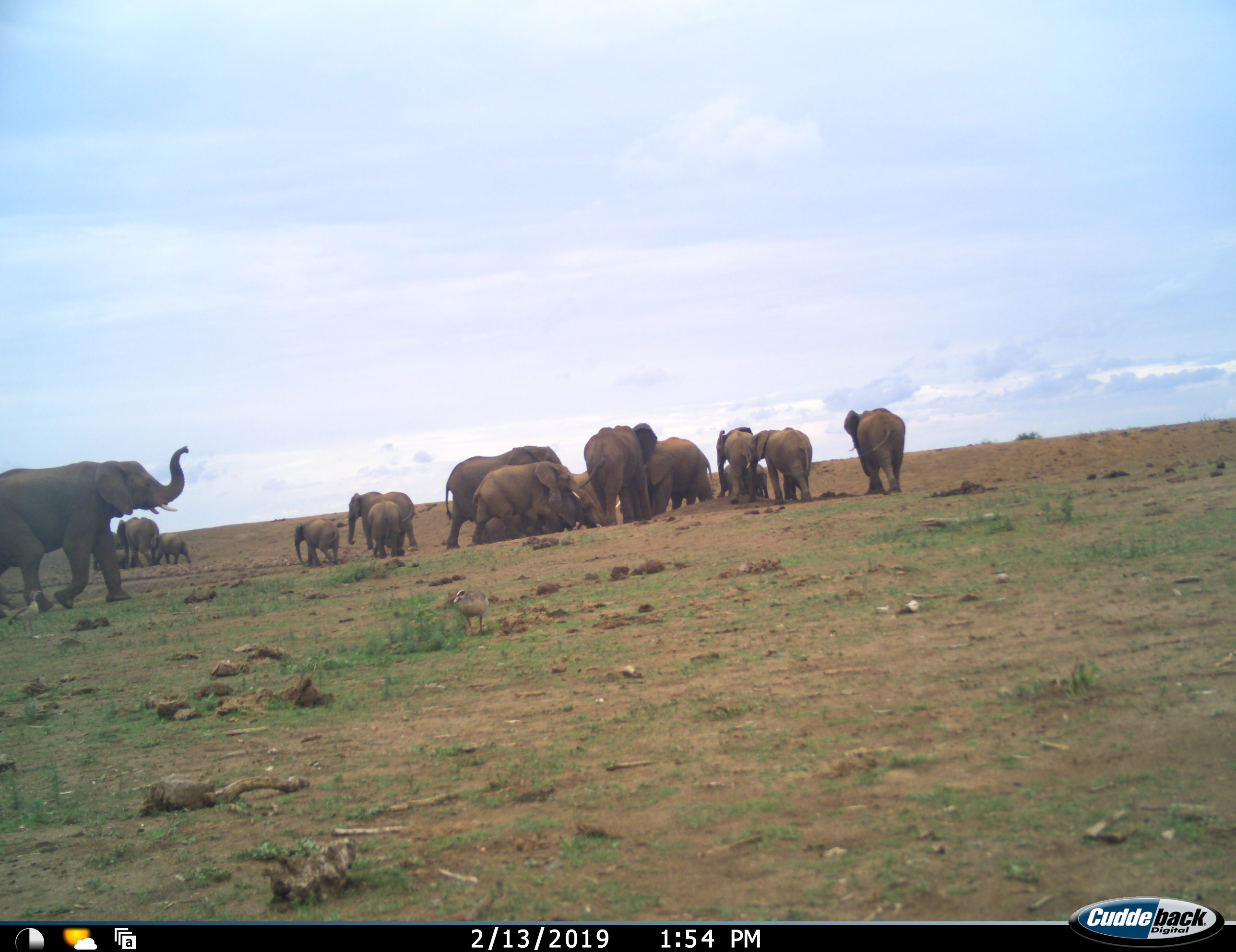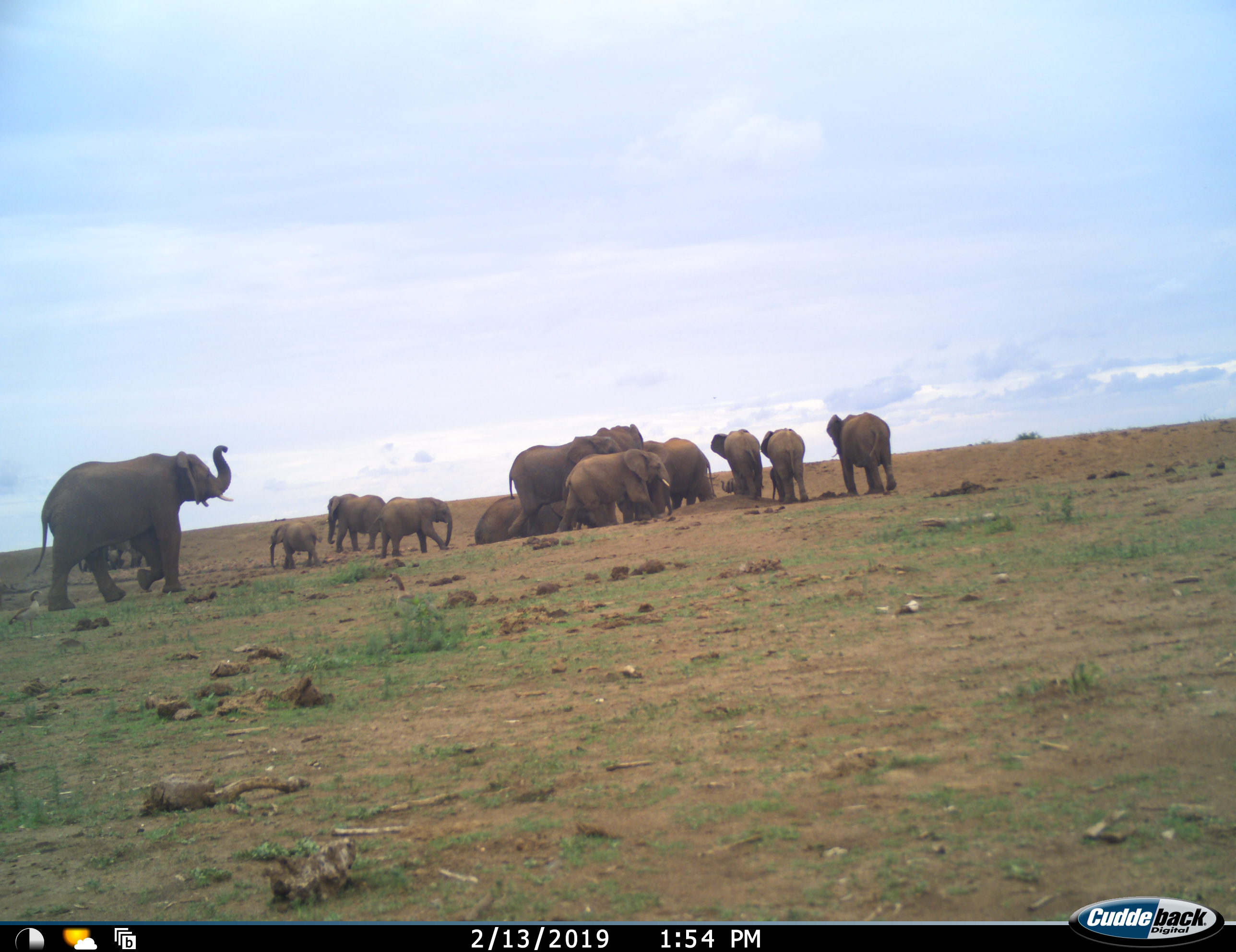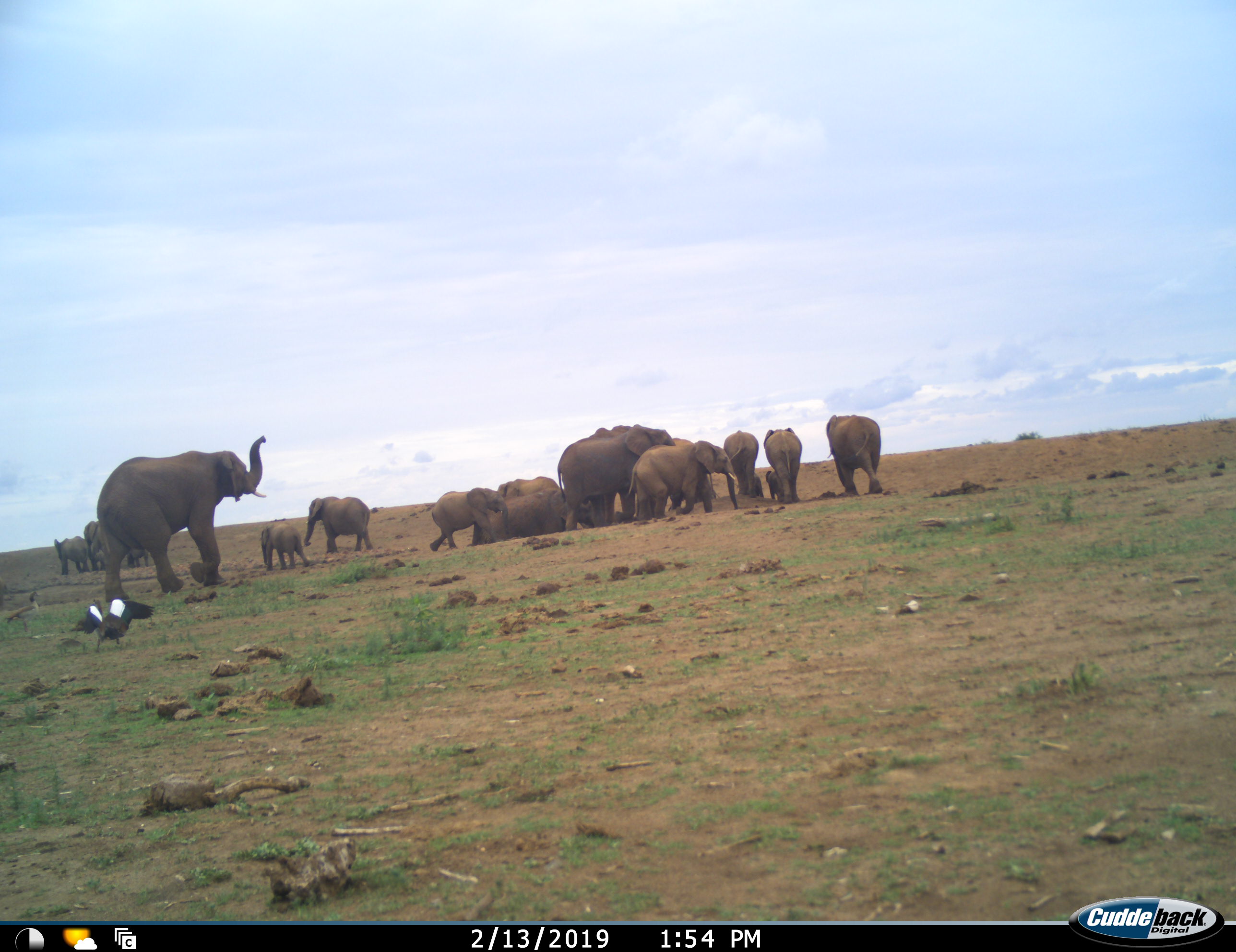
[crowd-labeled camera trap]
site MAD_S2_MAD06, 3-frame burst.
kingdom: Animalia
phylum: Chordata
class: Mammalia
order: Proboscidea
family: Elephantidae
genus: Loxodonta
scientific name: Loxodonta africana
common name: african bush elephant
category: elephant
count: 11-50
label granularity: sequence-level